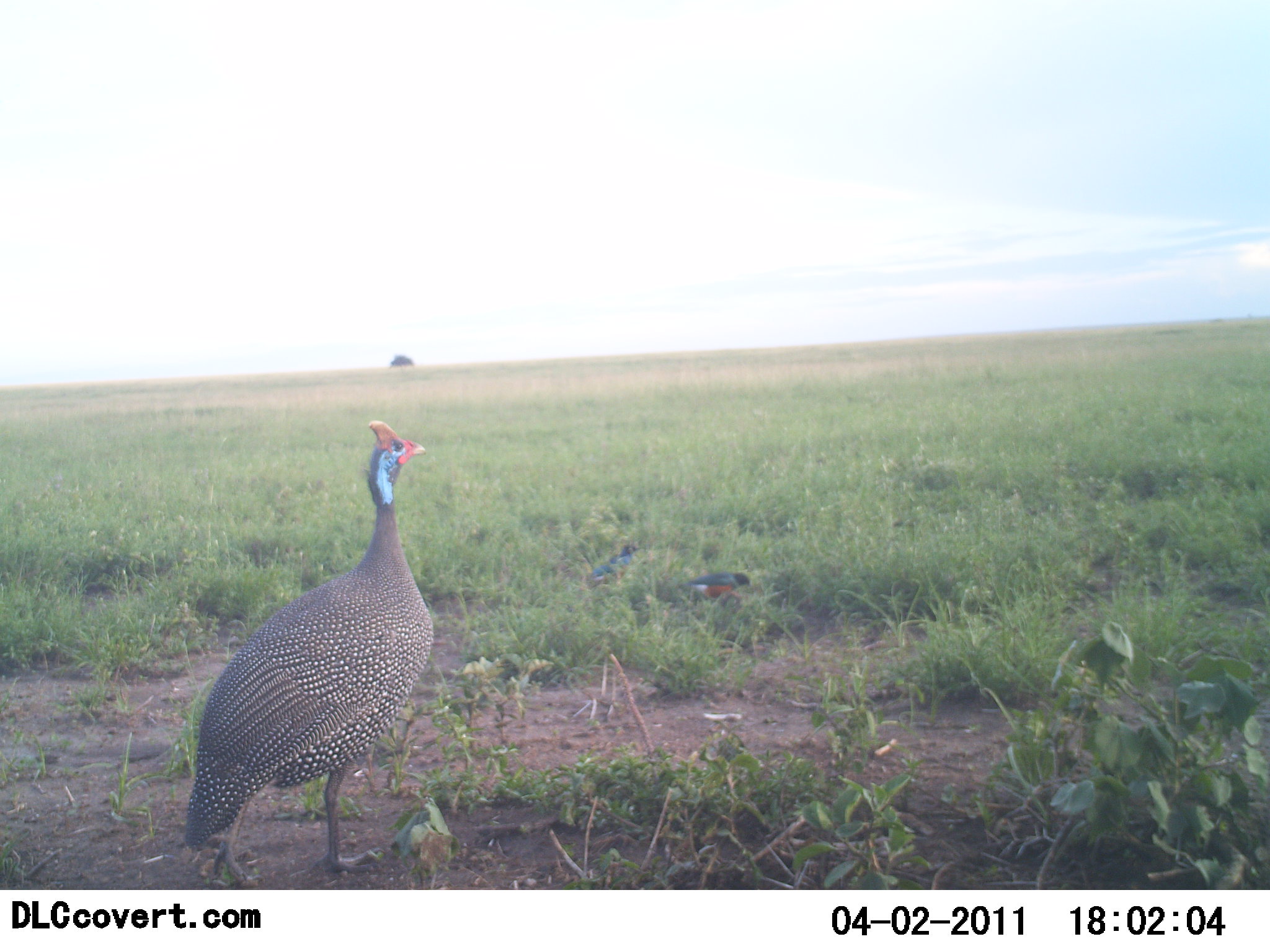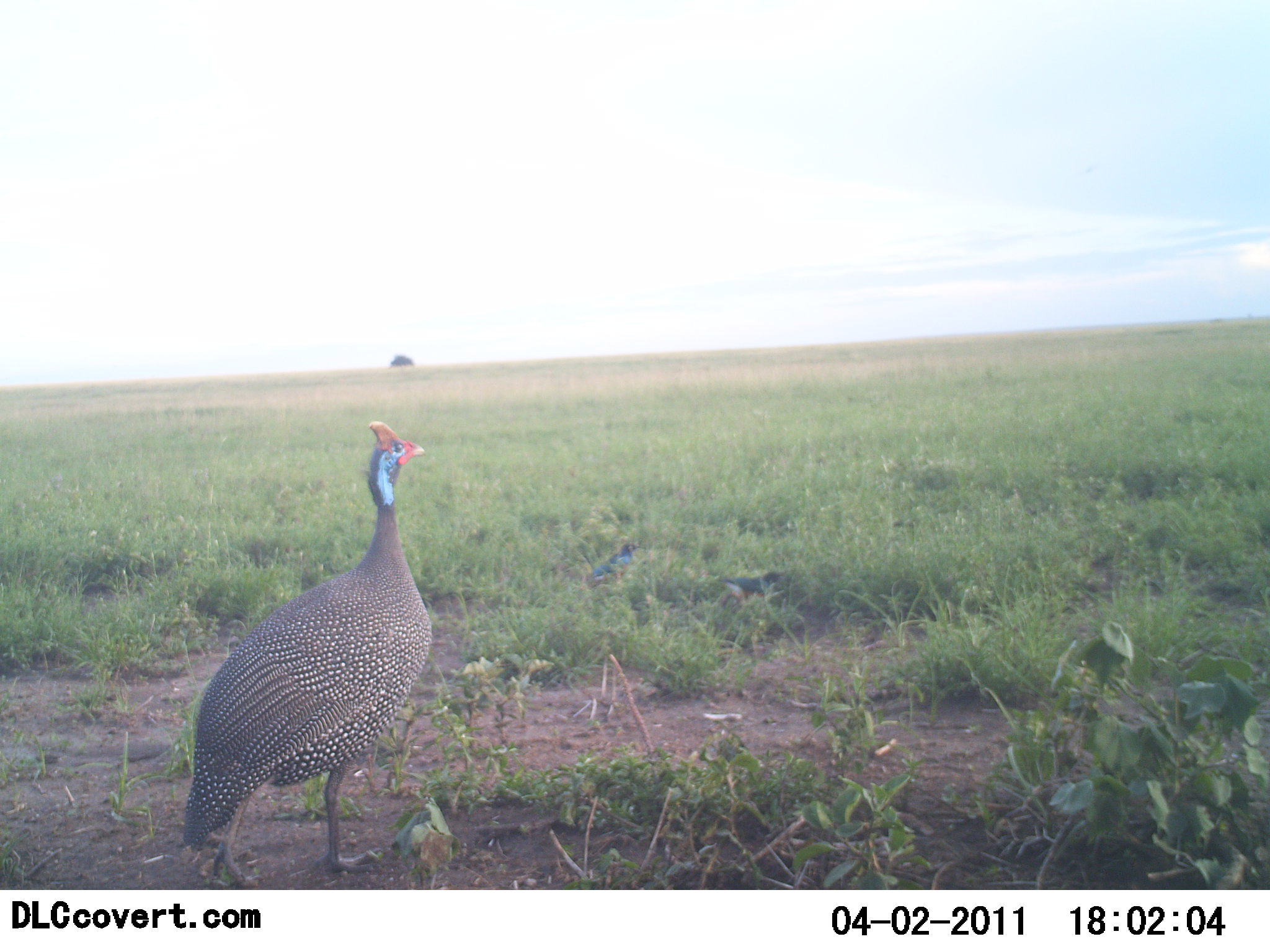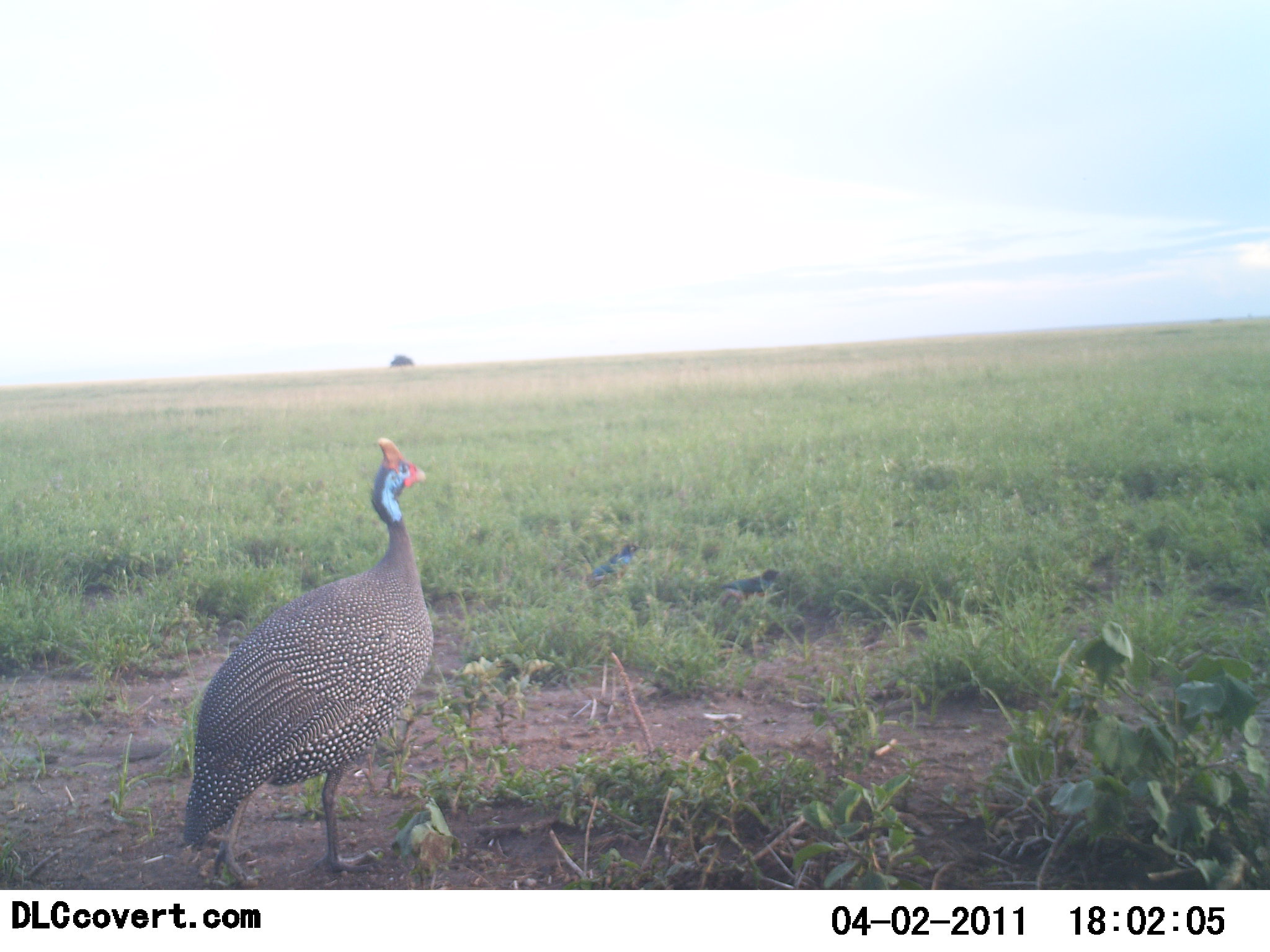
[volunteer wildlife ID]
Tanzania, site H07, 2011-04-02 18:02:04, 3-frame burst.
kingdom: Animalia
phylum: Chordata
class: Aves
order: Galliformes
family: Numididae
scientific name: Numididae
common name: guinea fowl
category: guineafowl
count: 1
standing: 100%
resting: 0%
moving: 0%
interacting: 0%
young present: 0%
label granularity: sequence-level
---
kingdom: Animalia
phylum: Chordata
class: Aves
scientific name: Aves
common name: bird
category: otherbird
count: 2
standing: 33%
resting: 8%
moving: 33%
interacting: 0%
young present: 0%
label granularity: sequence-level